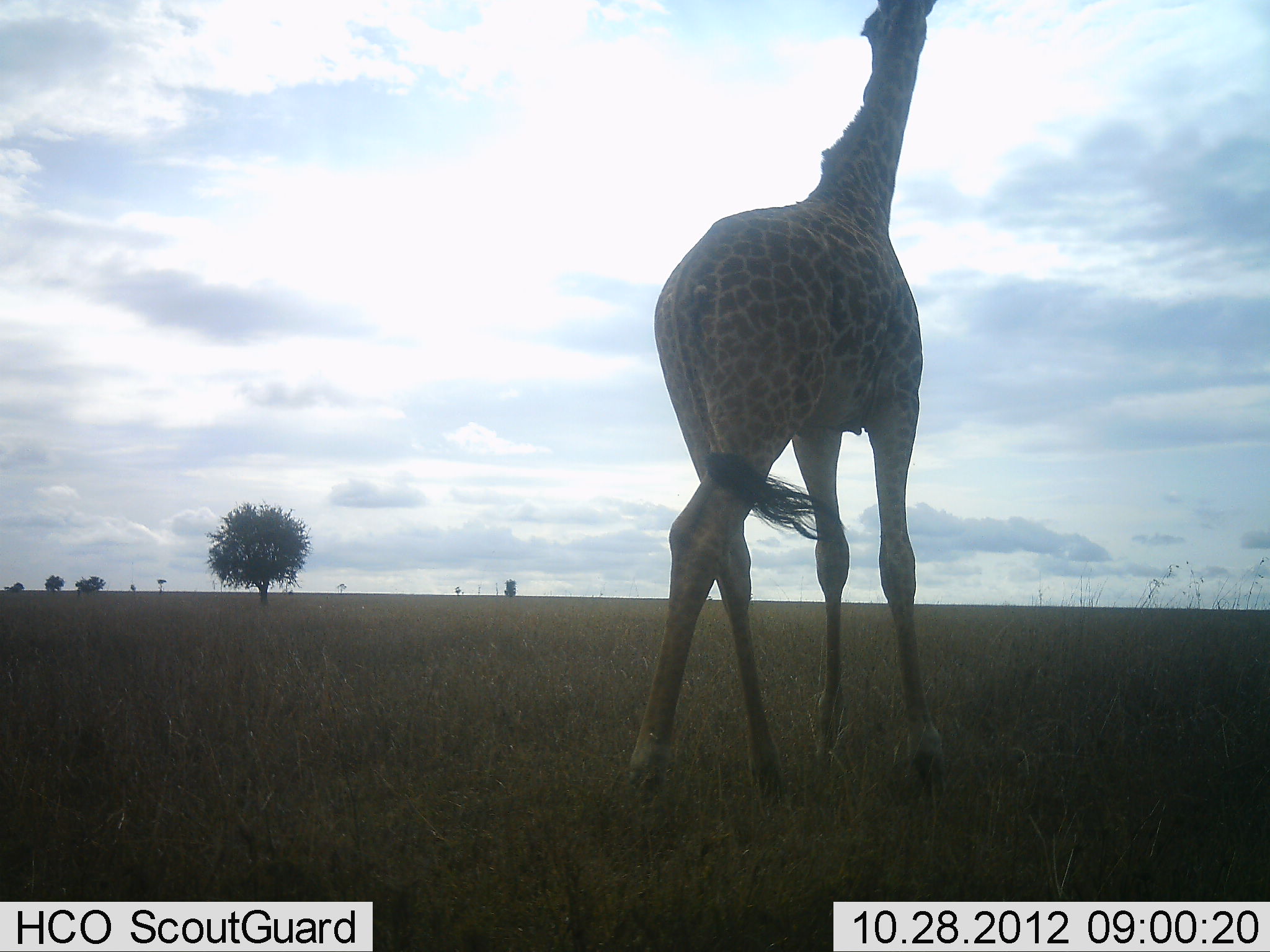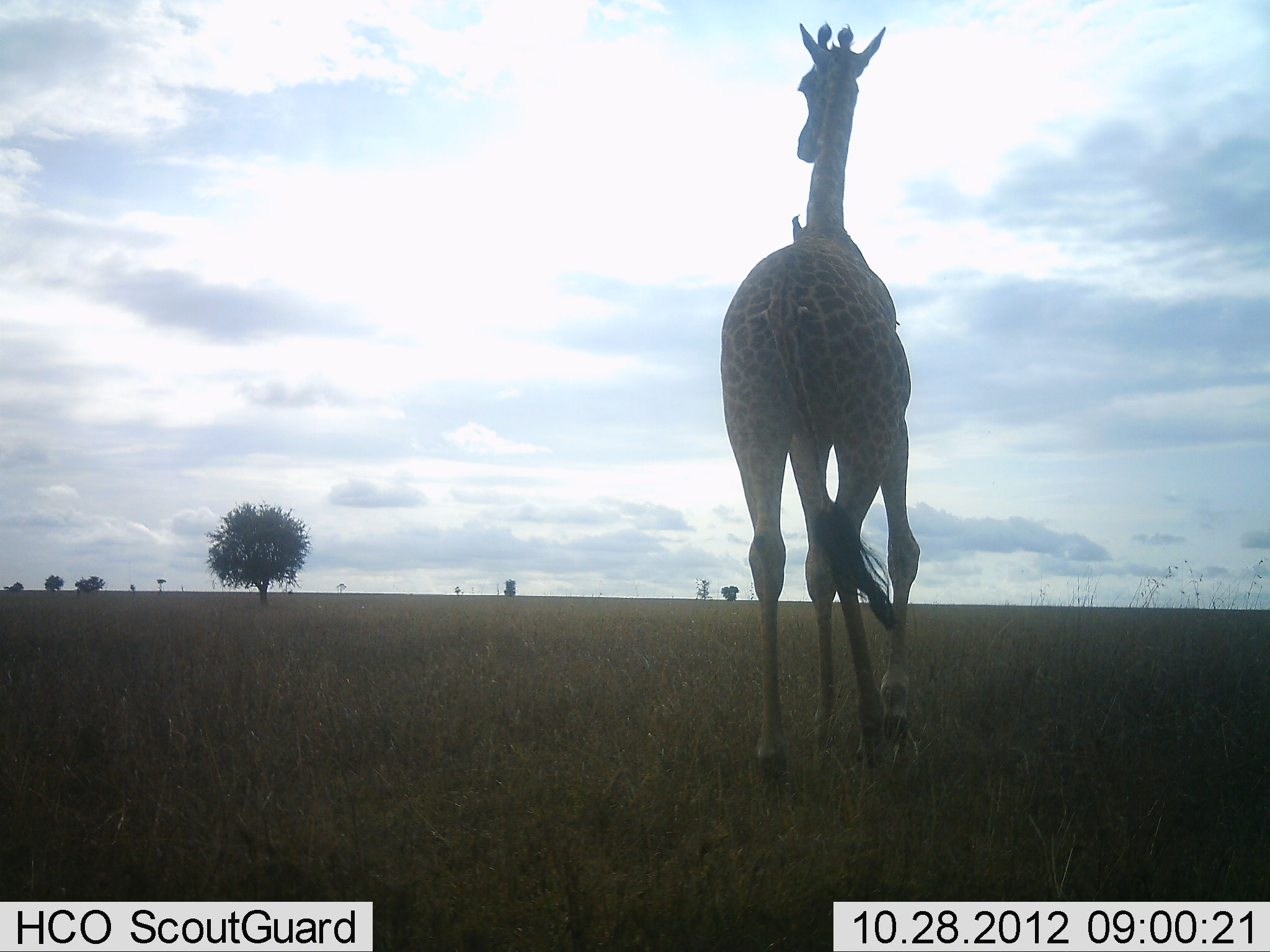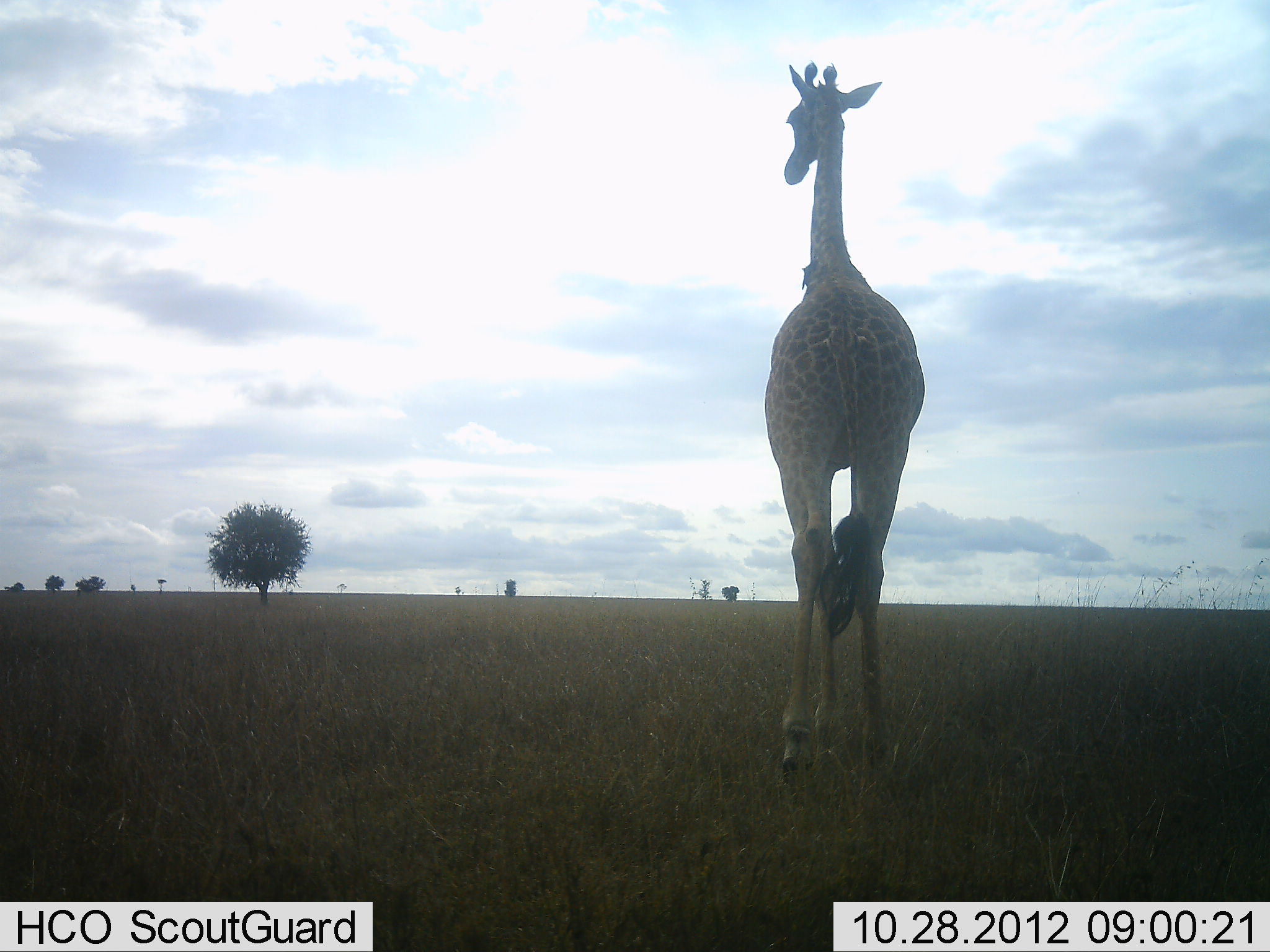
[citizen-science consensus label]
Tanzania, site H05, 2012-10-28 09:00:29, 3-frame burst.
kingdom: Animalia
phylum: Chordata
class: Mammalia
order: Artiodactyla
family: Giraffidae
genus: Giraffa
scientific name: Giraffa camelopardalis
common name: giraffe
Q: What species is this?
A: Giraffe (Giraffa camelopardalis).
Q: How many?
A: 1.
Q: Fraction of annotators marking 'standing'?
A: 8%.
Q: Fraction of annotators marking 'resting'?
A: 0%.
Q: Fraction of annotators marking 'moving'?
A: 92%.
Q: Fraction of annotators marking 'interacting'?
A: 0%.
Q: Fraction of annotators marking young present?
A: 0%.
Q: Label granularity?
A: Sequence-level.